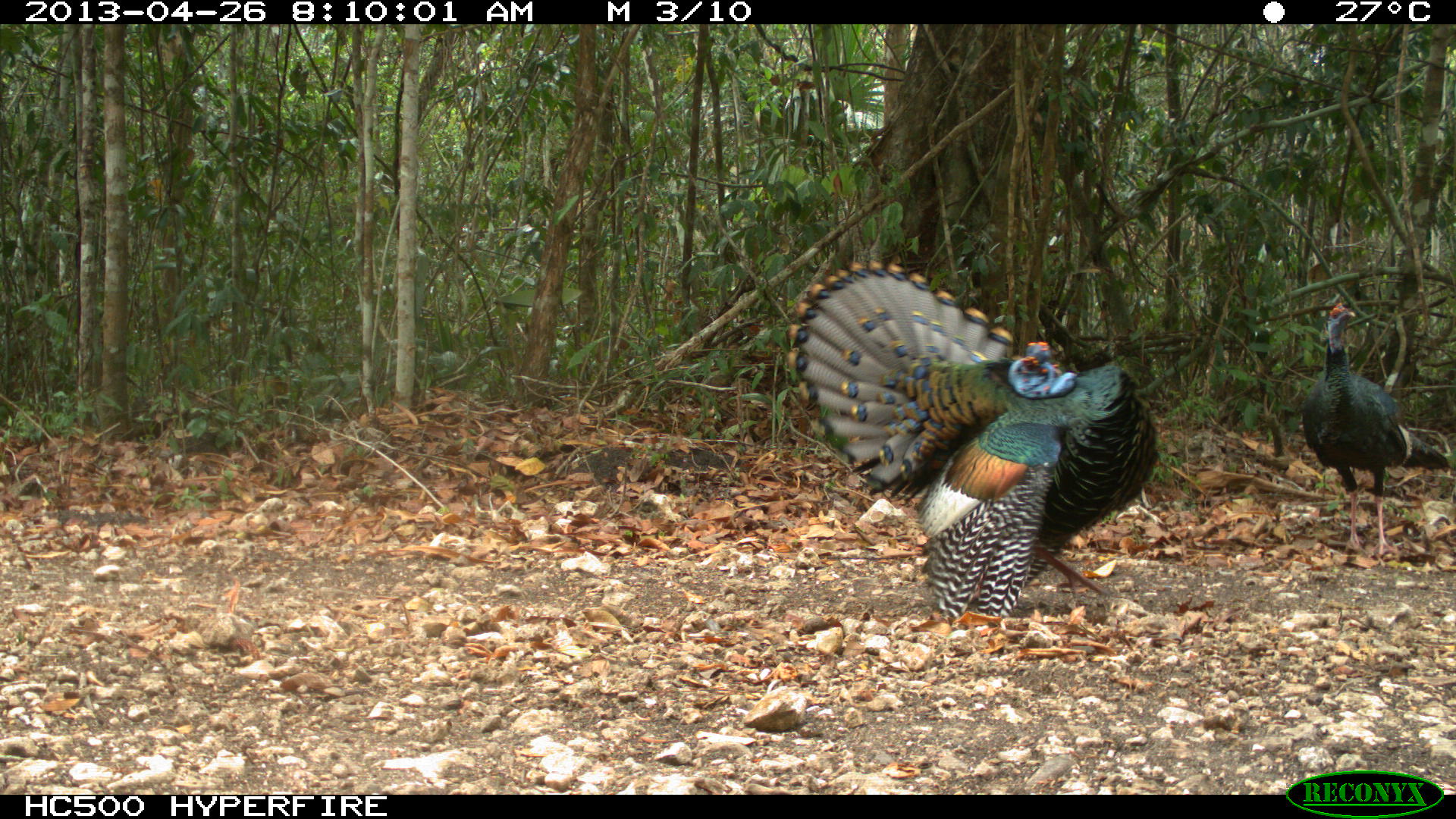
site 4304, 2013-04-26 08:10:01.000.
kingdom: Animalia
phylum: Chordata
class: Aves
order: Galliformes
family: Phasianidae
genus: Meleagris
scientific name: Meleagris ocellata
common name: ocellated turkey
Meleagris ocellata (ocellated turkey), count 3.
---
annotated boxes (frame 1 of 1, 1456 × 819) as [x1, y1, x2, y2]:
meleagris ocellata: [784, 257, 1160, 622]; [1299, 296, 1451, 562]